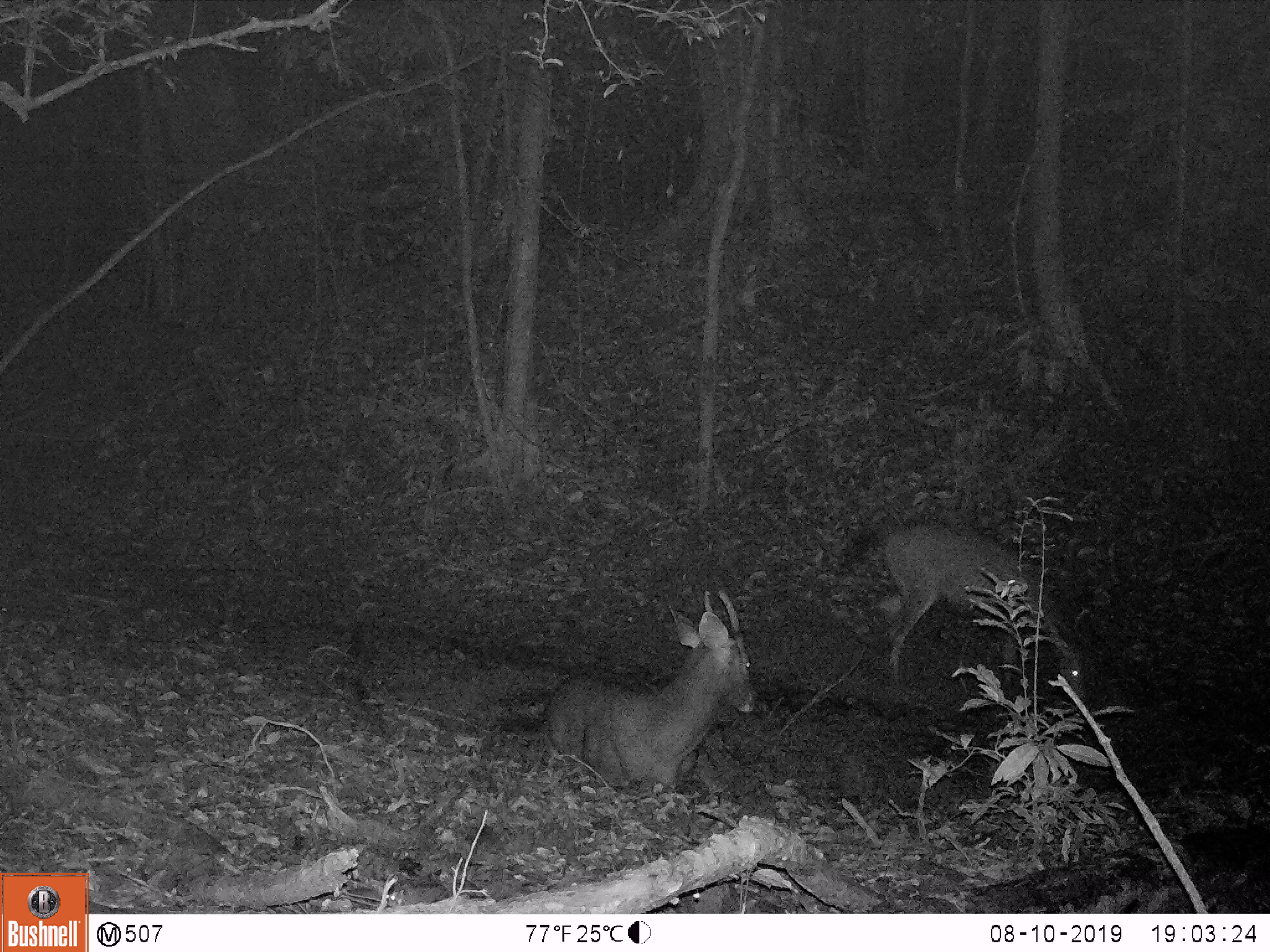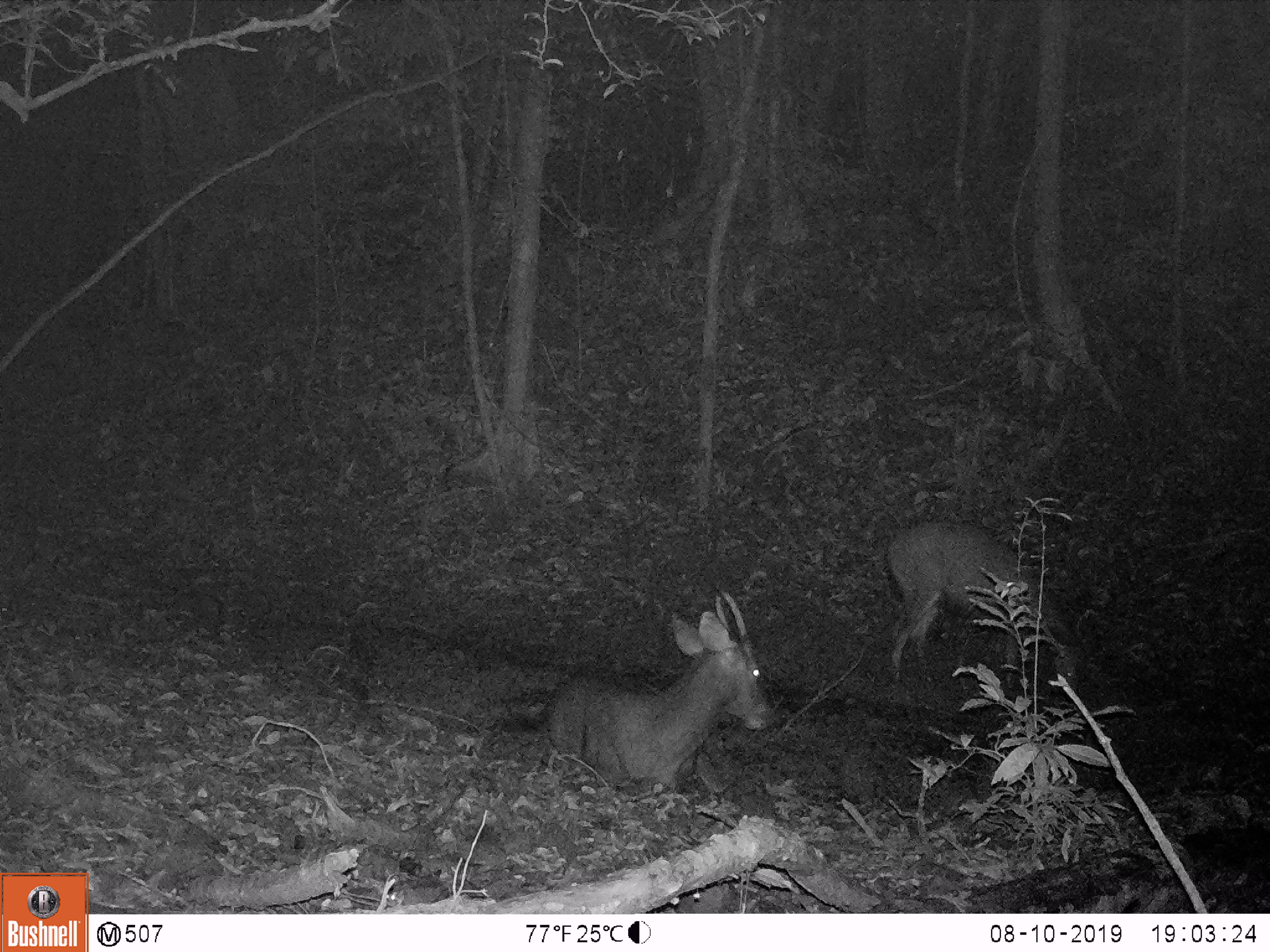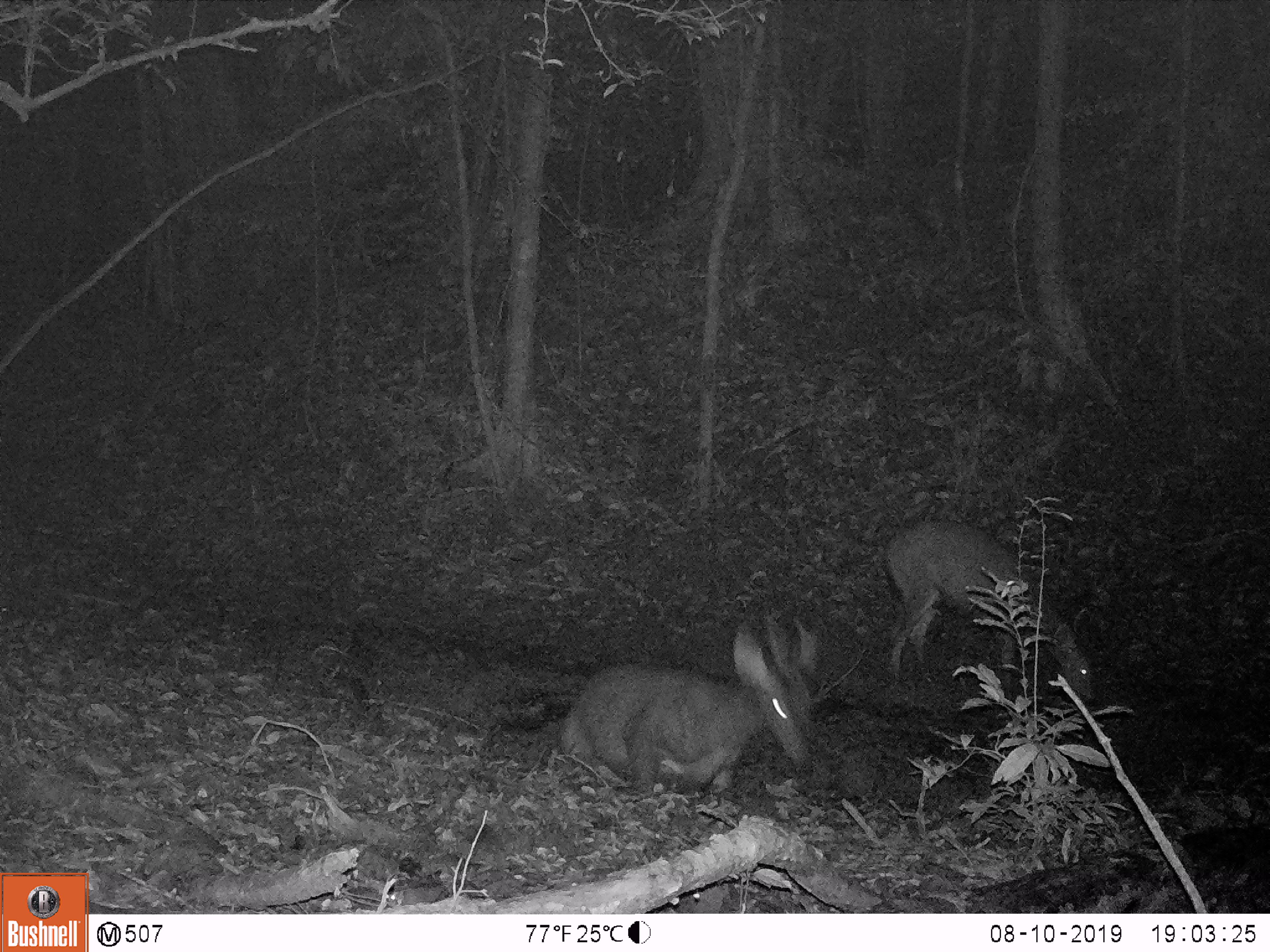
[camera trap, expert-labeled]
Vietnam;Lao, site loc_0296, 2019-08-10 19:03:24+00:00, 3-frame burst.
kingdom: Animalia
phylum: Chordata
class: Mammalia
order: Artiodactyla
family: Cervidae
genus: Rusa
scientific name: Rusa unicolor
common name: sambar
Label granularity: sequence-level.